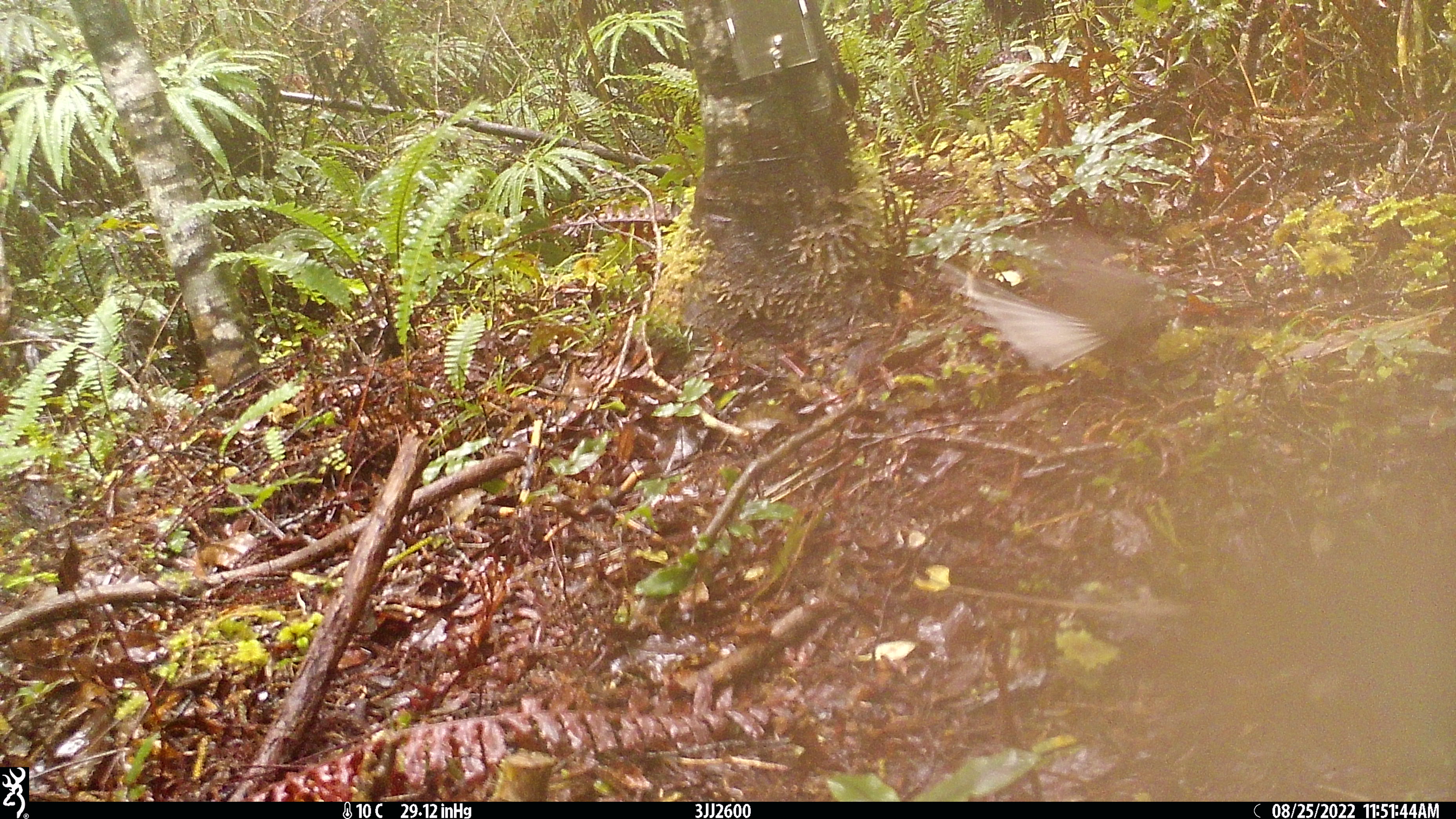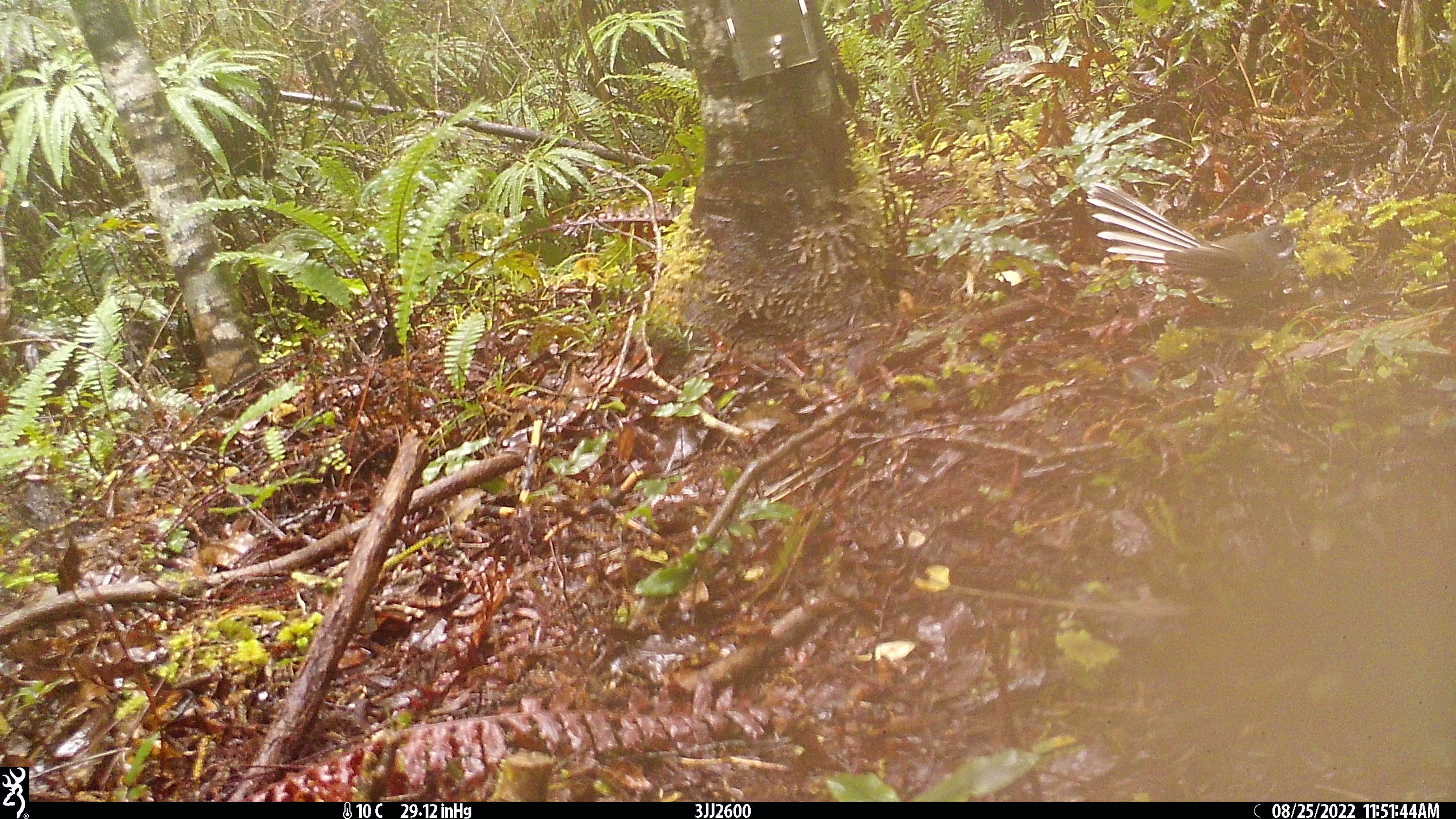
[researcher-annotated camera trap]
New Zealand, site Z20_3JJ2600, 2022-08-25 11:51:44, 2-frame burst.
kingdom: Animalia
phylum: Chordata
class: Aves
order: Passeriformes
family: Rhipiduridae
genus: Rhipidura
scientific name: Rhipidura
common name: fantails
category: fantail